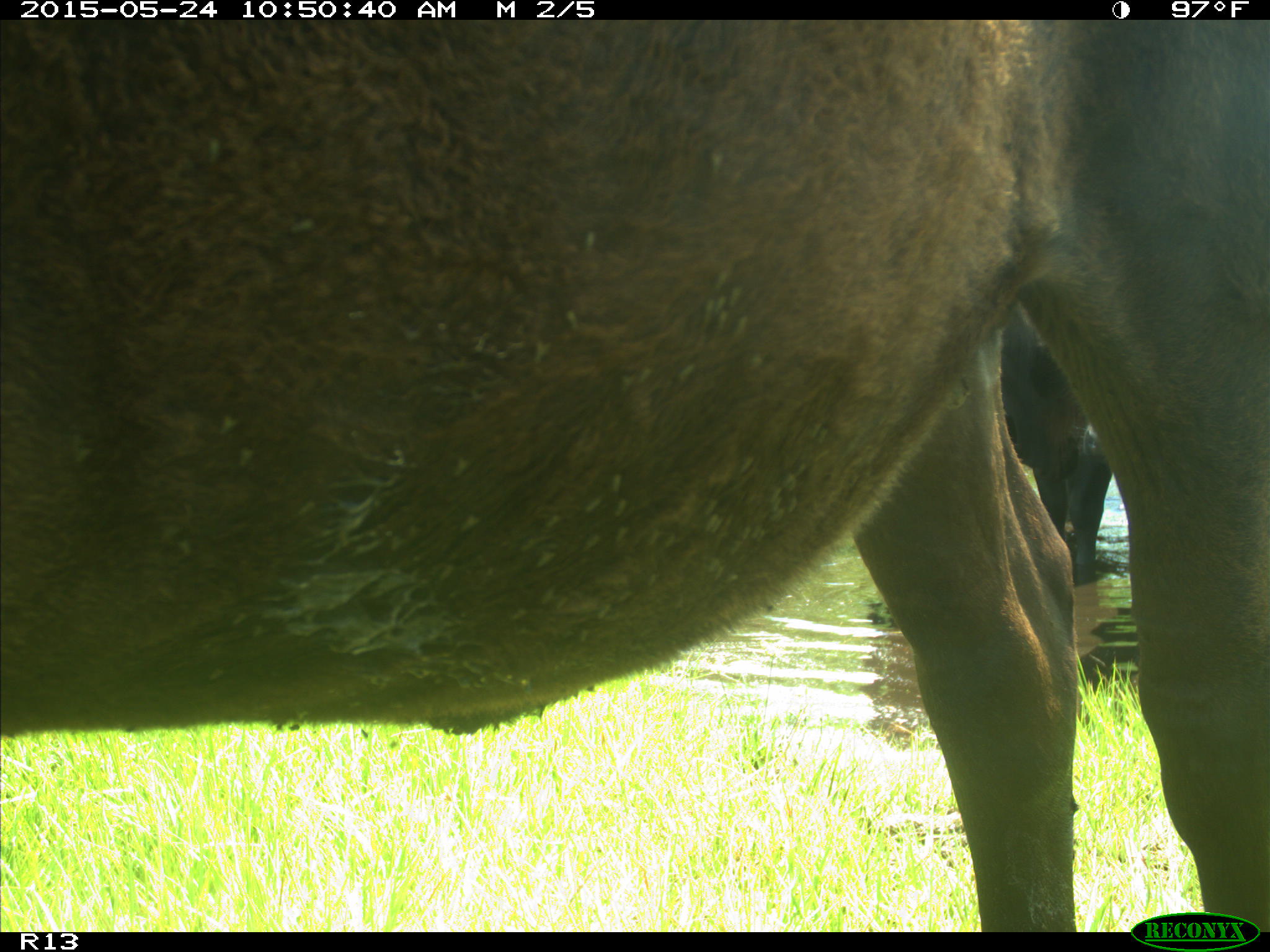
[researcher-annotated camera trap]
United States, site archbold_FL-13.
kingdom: Animalia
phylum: Chordata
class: Mammalia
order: Artiodactyla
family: Bovidae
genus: Bos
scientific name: Bos taurus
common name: domestic cow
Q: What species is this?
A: Bos taurus (domestic cow).